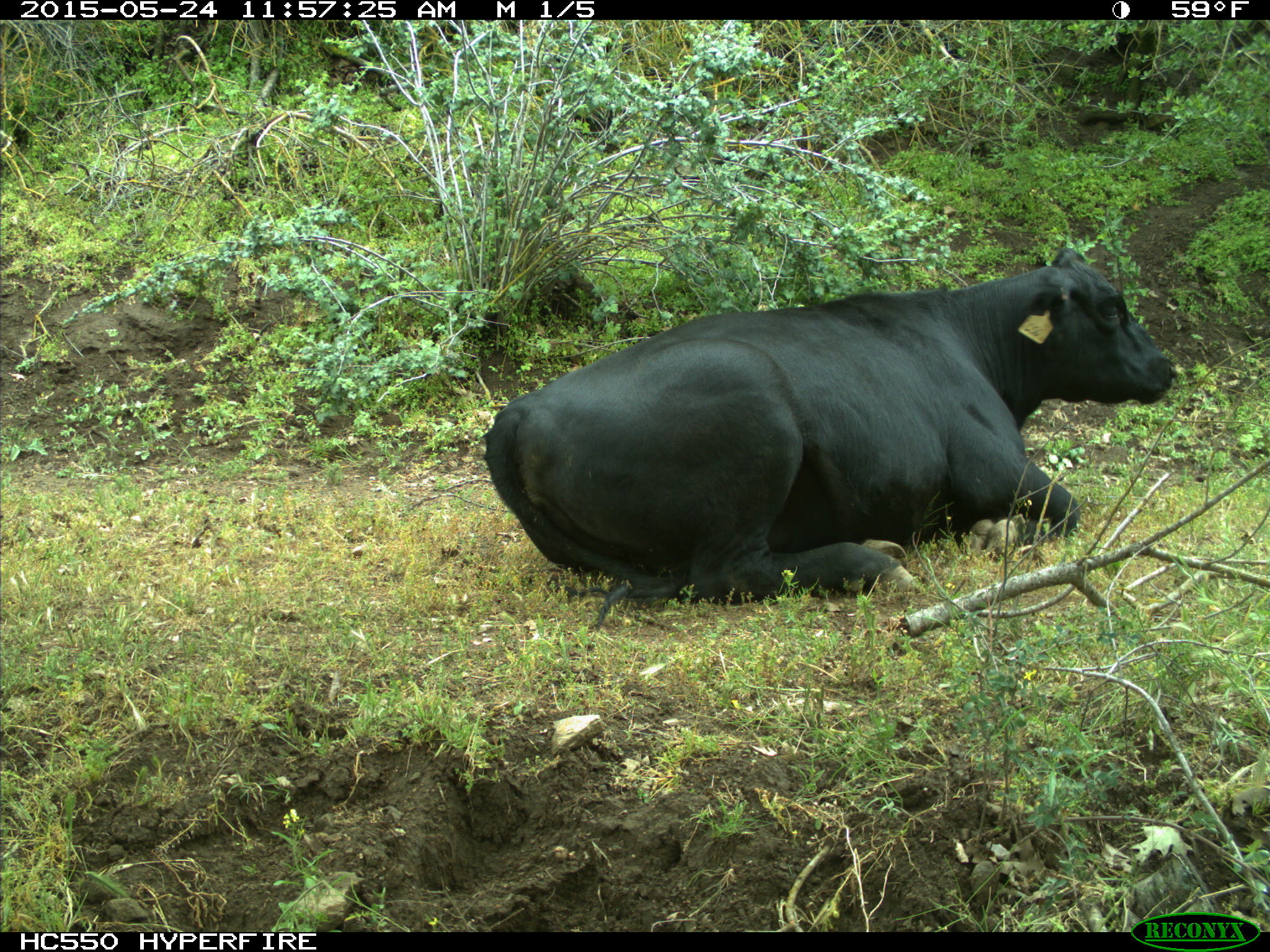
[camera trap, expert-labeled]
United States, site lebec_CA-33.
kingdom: Animalia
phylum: Chordata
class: Mammalia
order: Artiodactyla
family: Bovidae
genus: Bos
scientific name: Bos taurus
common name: domestic cow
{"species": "Bos taurus (domestic cow)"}